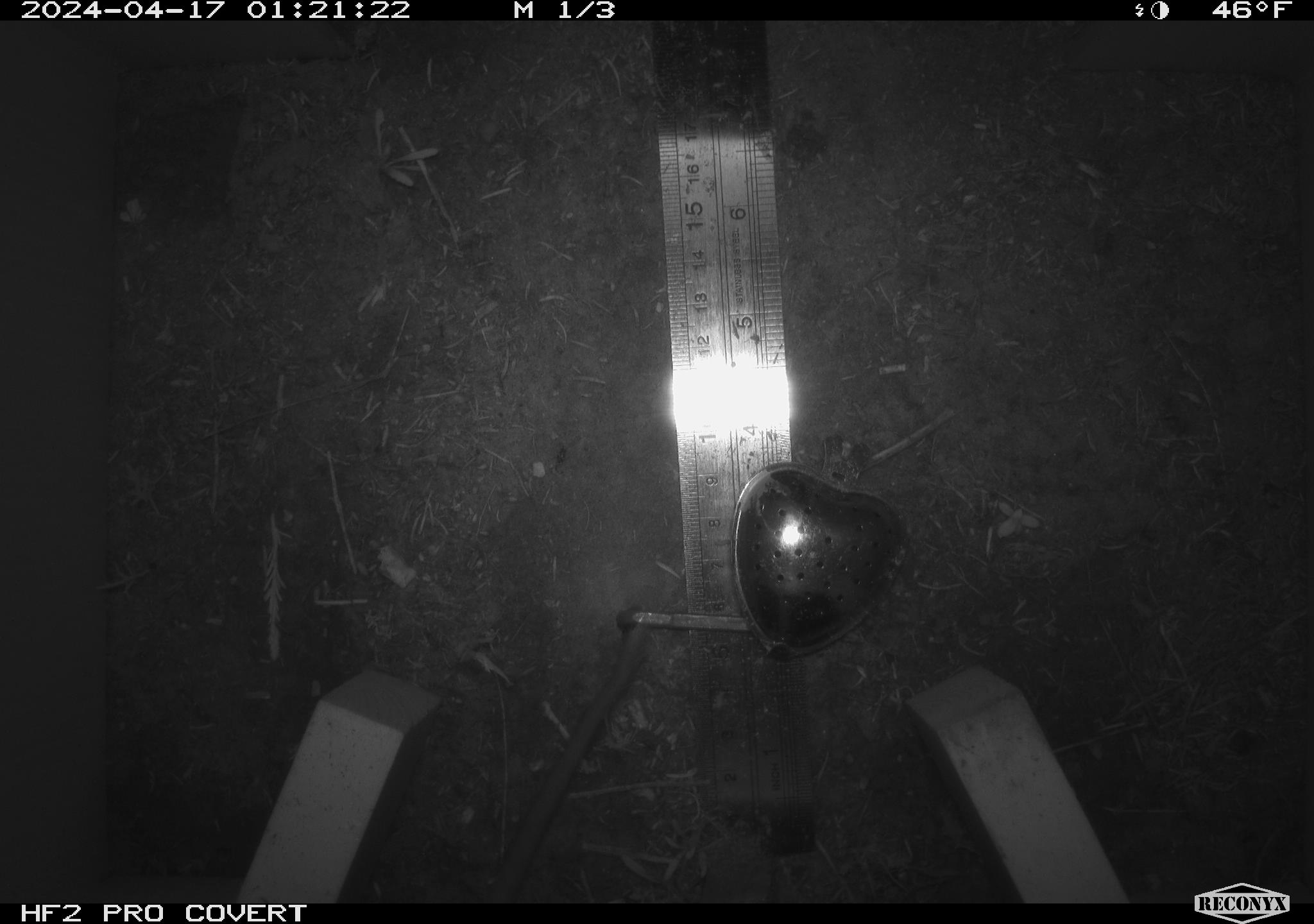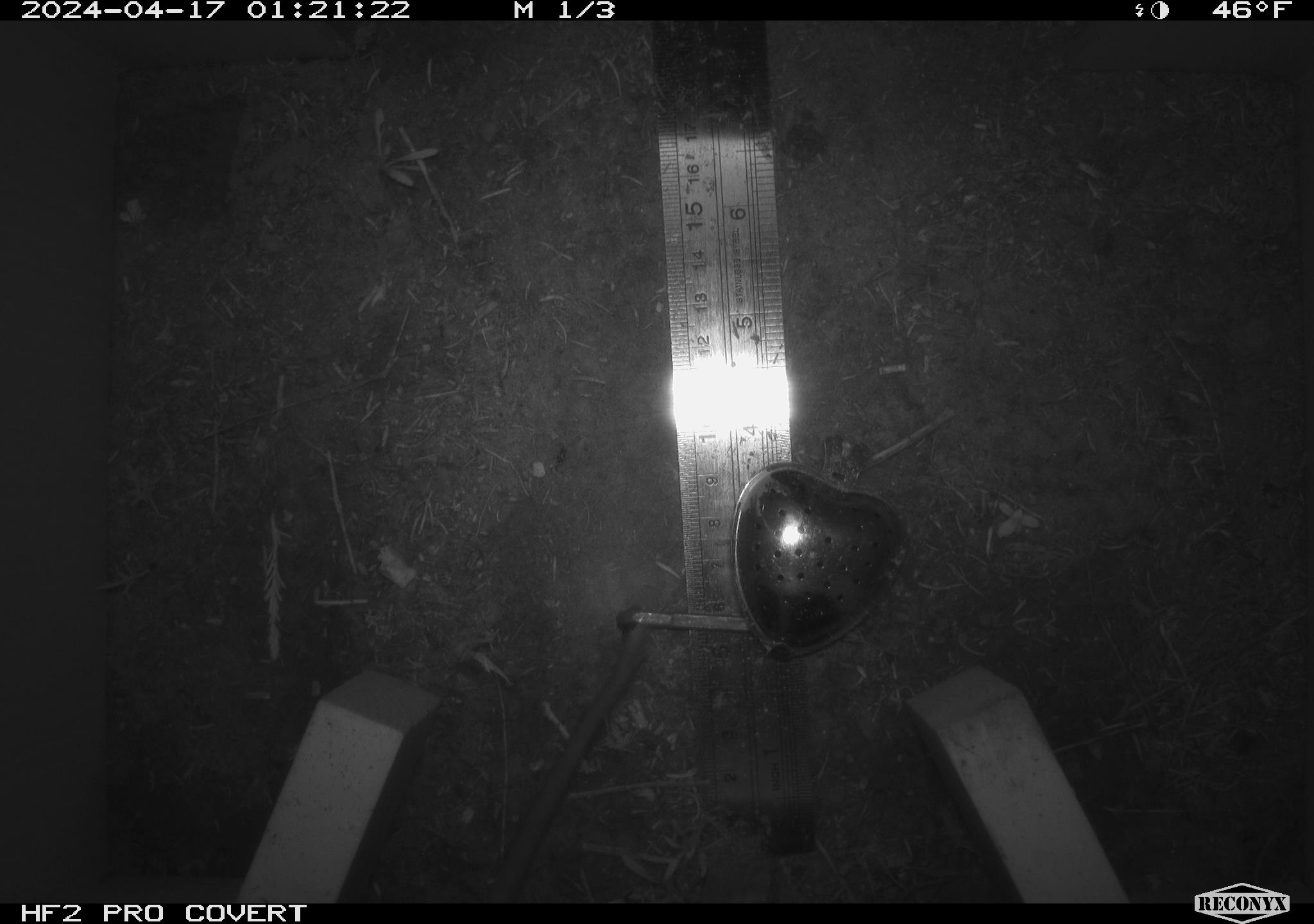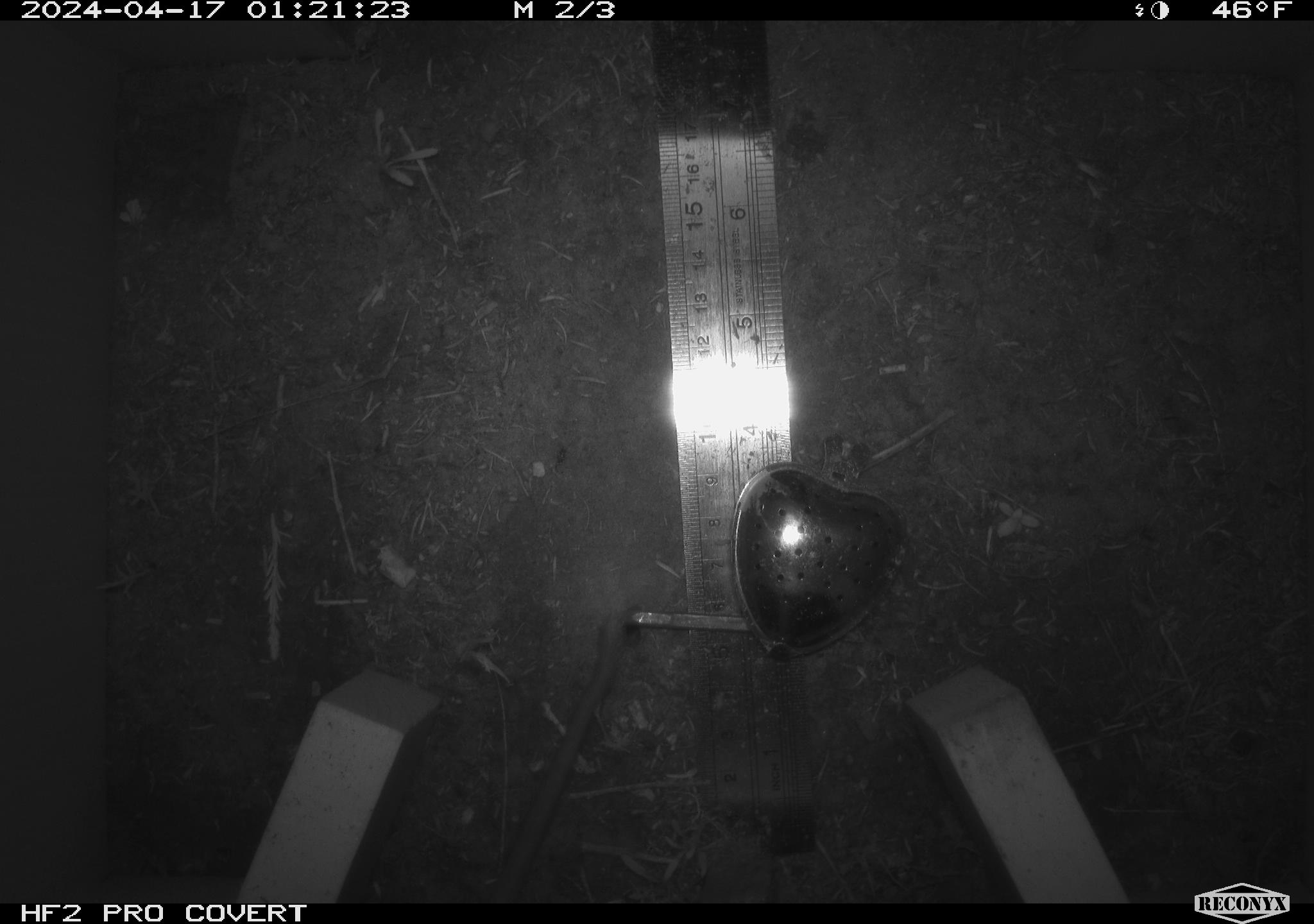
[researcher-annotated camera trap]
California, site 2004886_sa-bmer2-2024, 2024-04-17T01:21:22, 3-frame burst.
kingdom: Animalia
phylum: Chordata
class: Mammalia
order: Rodentia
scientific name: Rodentia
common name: mouse species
Mouse species (Rodentia).